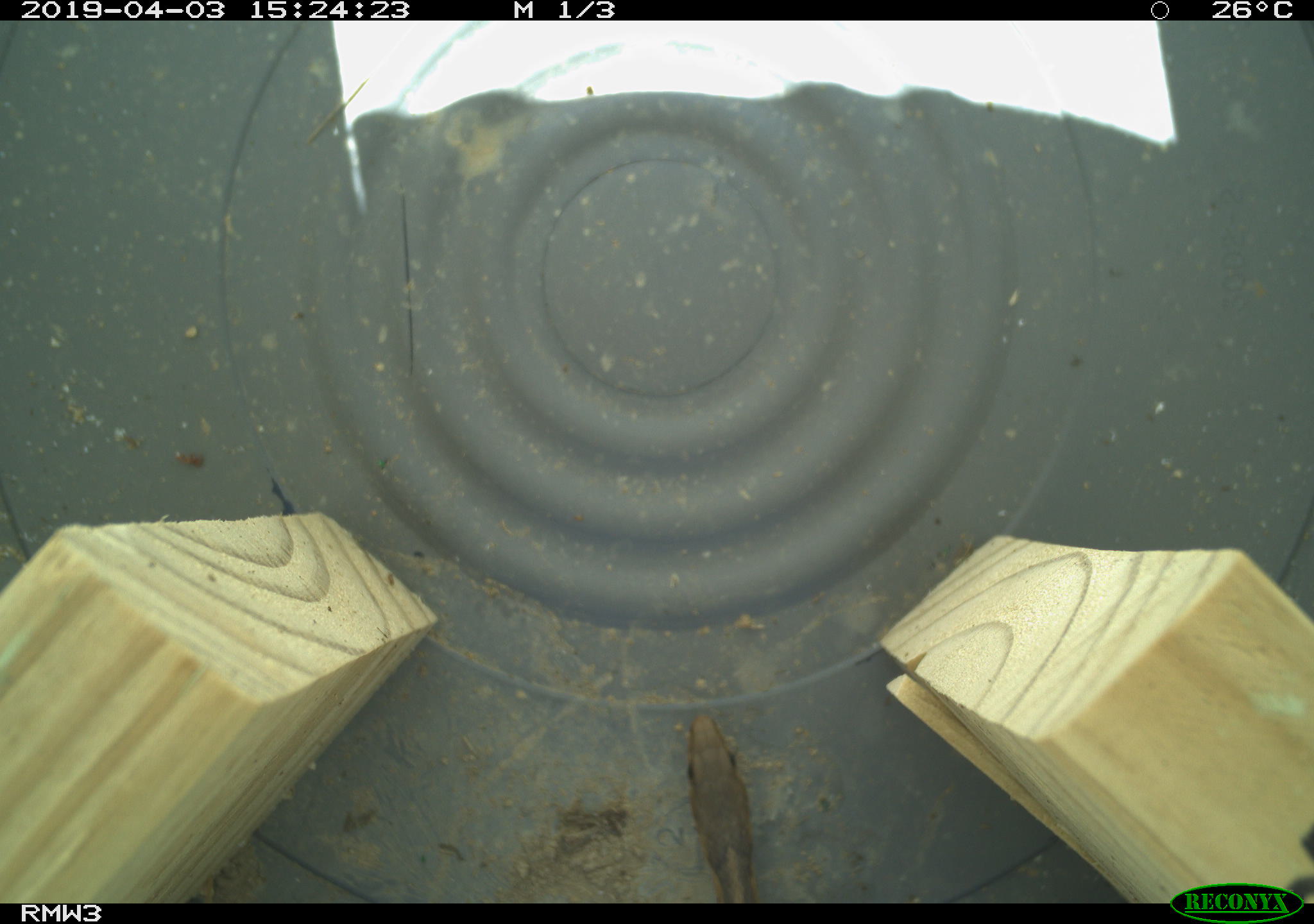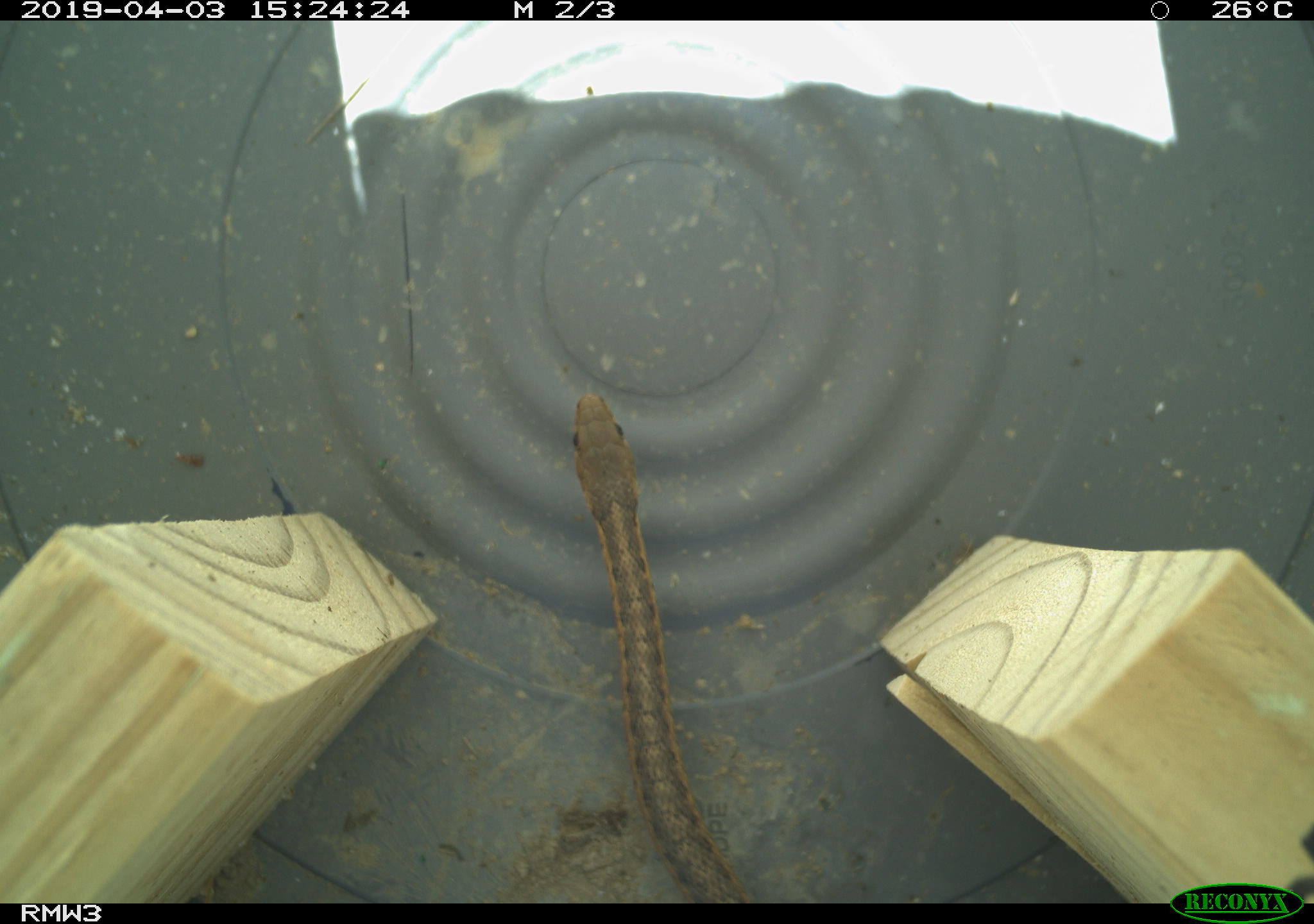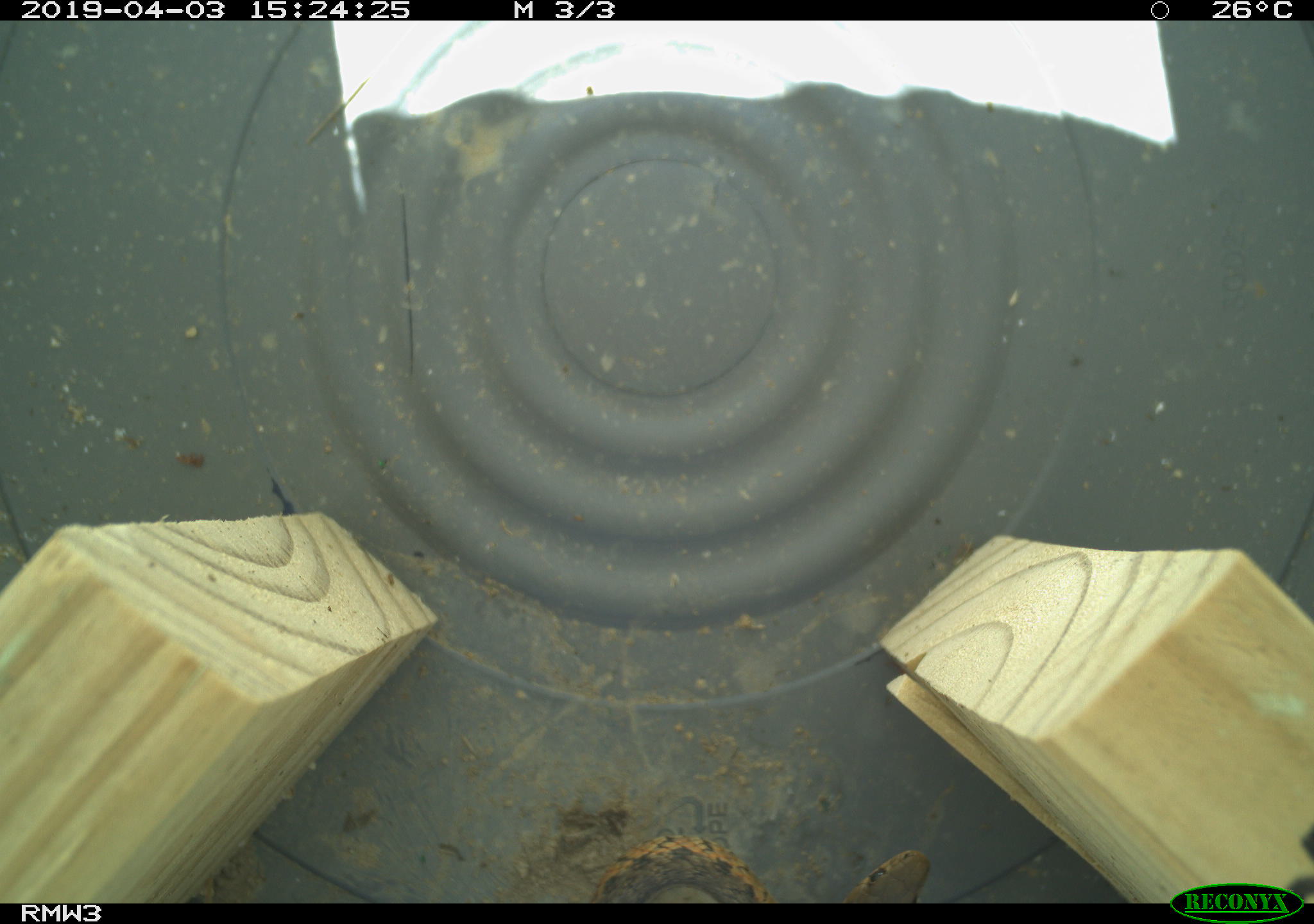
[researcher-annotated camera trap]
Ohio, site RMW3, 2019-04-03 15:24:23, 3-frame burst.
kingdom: Animalia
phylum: Chordata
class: Reptilia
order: Squamata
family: Colubridae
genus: Thamnophis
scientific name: Thamnophis sirtalis sirtalis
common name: eastern gartersnake